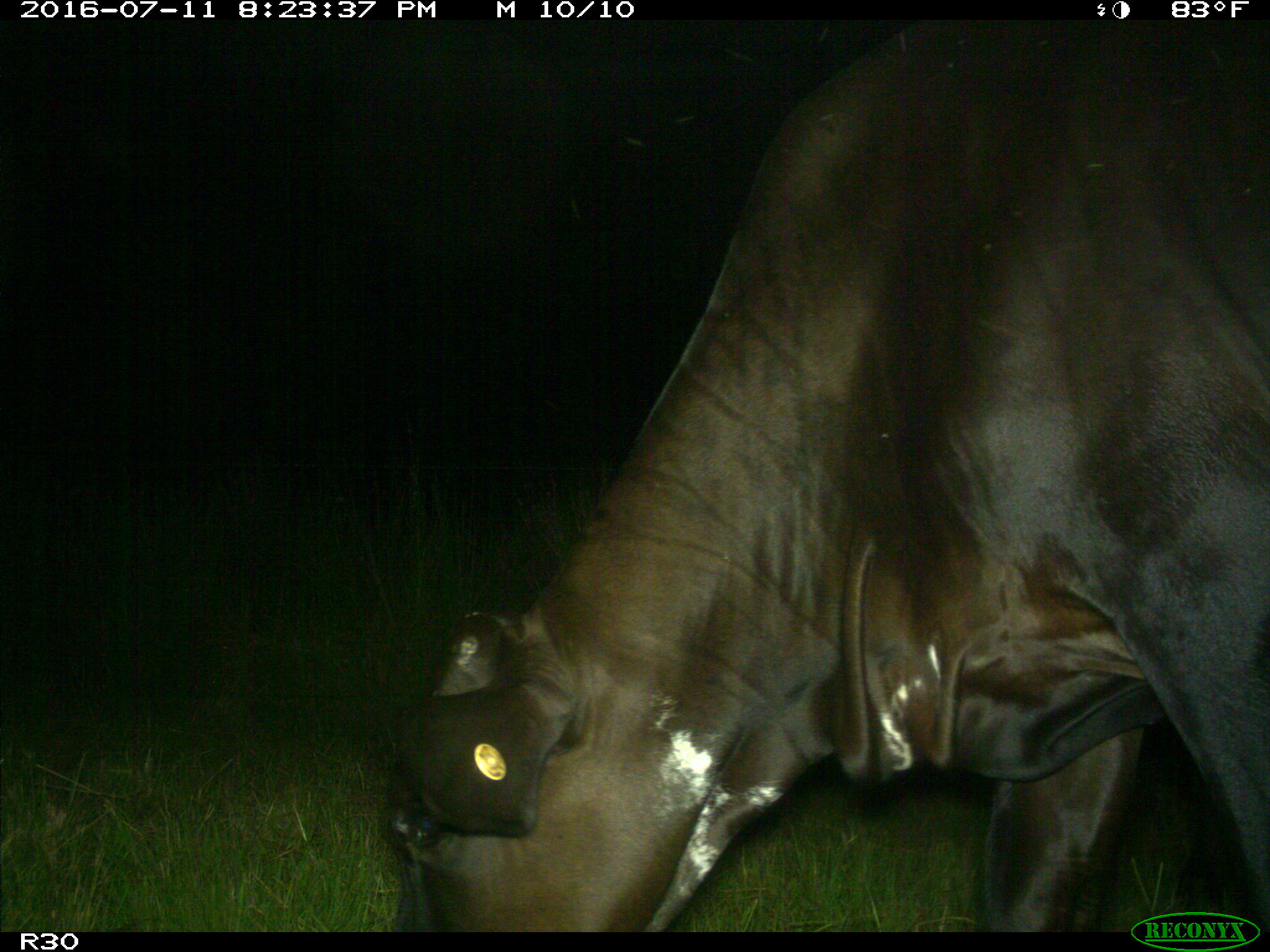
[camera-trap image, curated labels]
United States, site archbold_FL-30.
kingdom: Animalia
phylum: Chordata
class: Mammalia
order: Artiodactyla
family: Bovidae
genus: Bos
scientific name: Bos taurus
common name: domestic cow